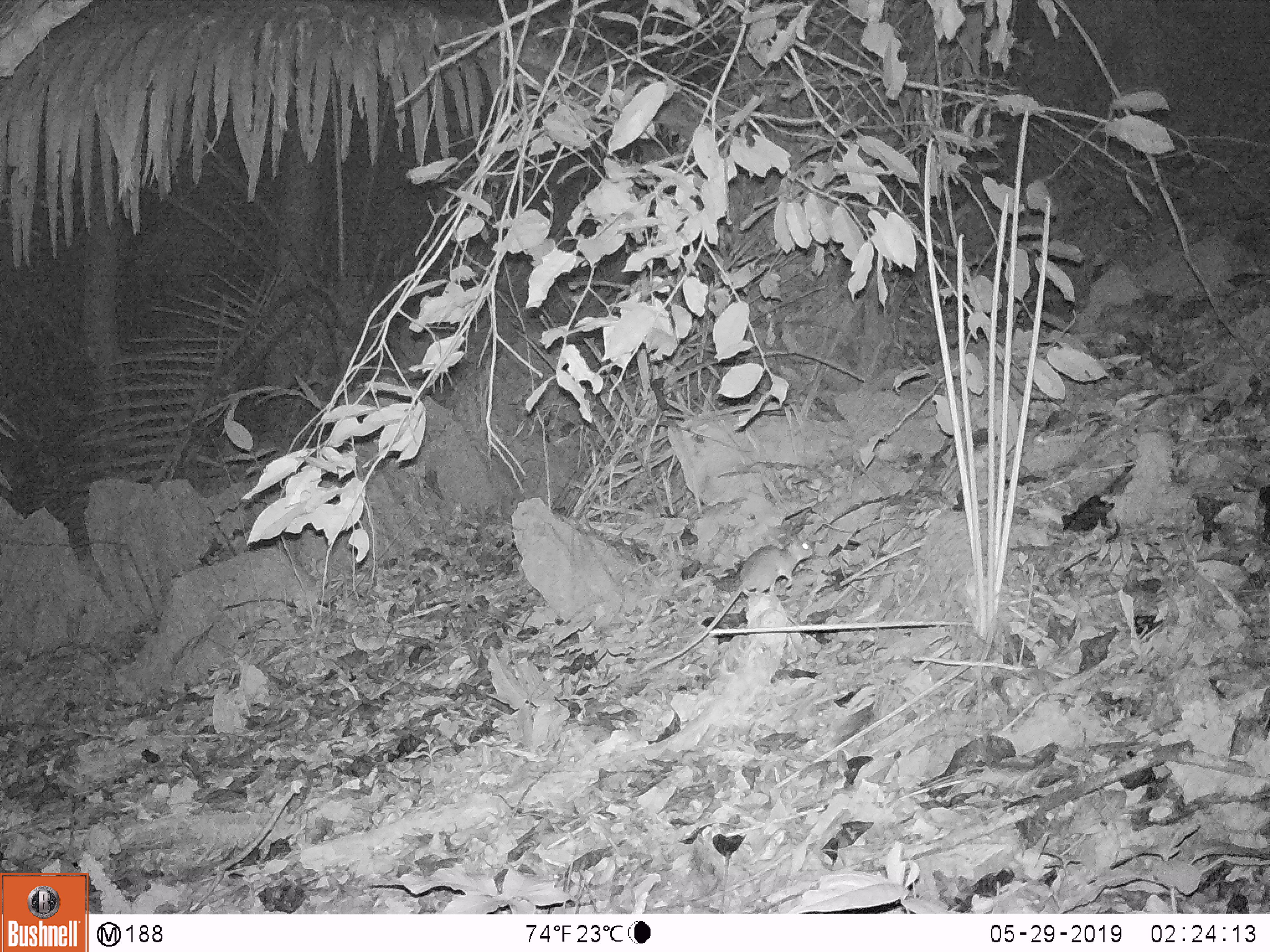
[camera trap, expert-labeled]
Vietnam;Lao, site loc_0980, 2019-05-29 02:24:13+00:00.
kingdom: Animalia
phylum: Chordata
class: Mammalia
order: Rodentia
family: Muridae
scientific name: Muridae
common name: old-world mice and rats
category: unidentified murid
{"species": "unidentified murid (old-world mice and rats) (Muridae)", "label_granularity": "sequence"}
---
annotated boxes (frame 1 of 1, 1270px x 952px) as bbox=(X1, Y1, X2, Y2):
unidentified murid: bbox=(639, 538, 813, 673)